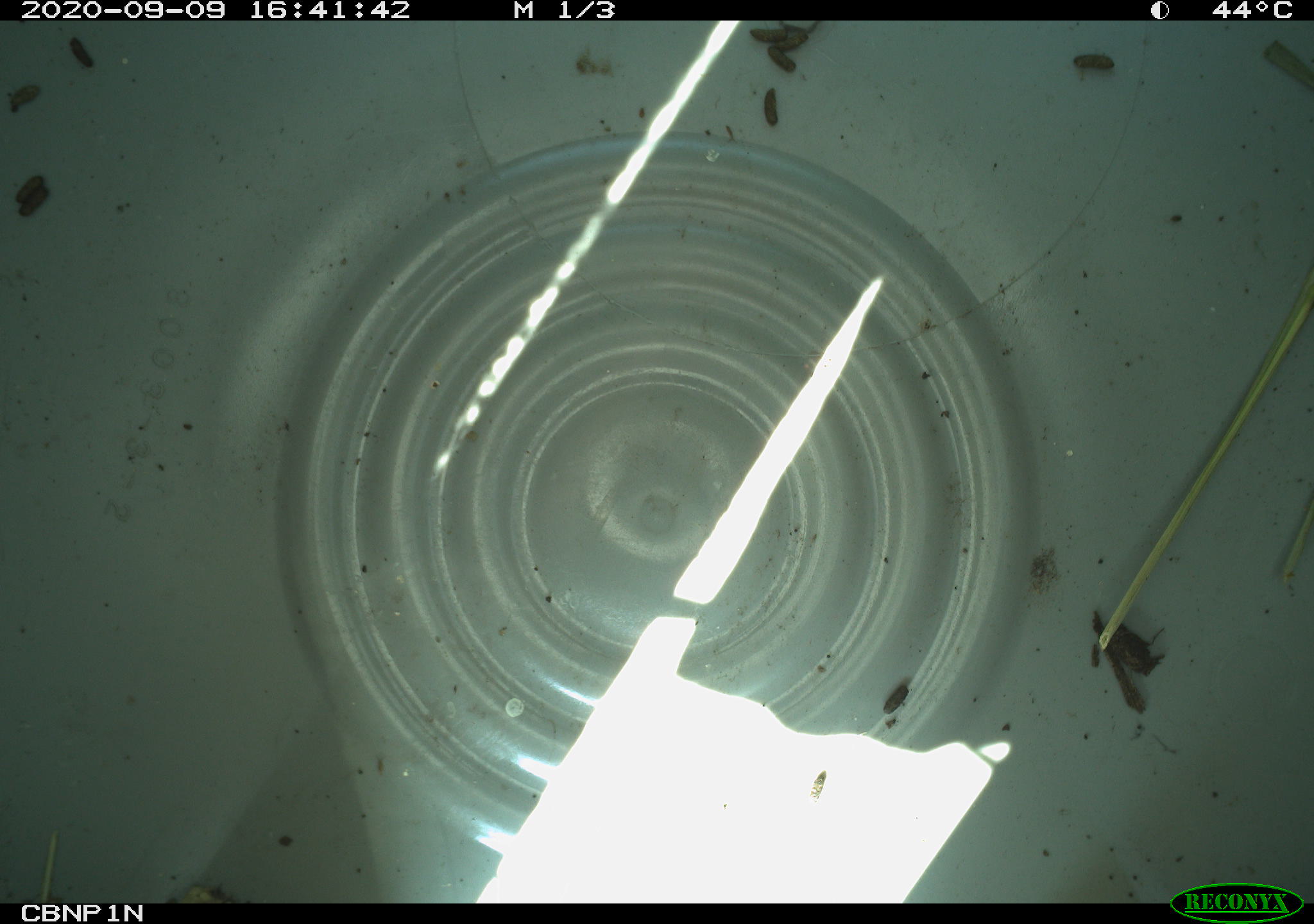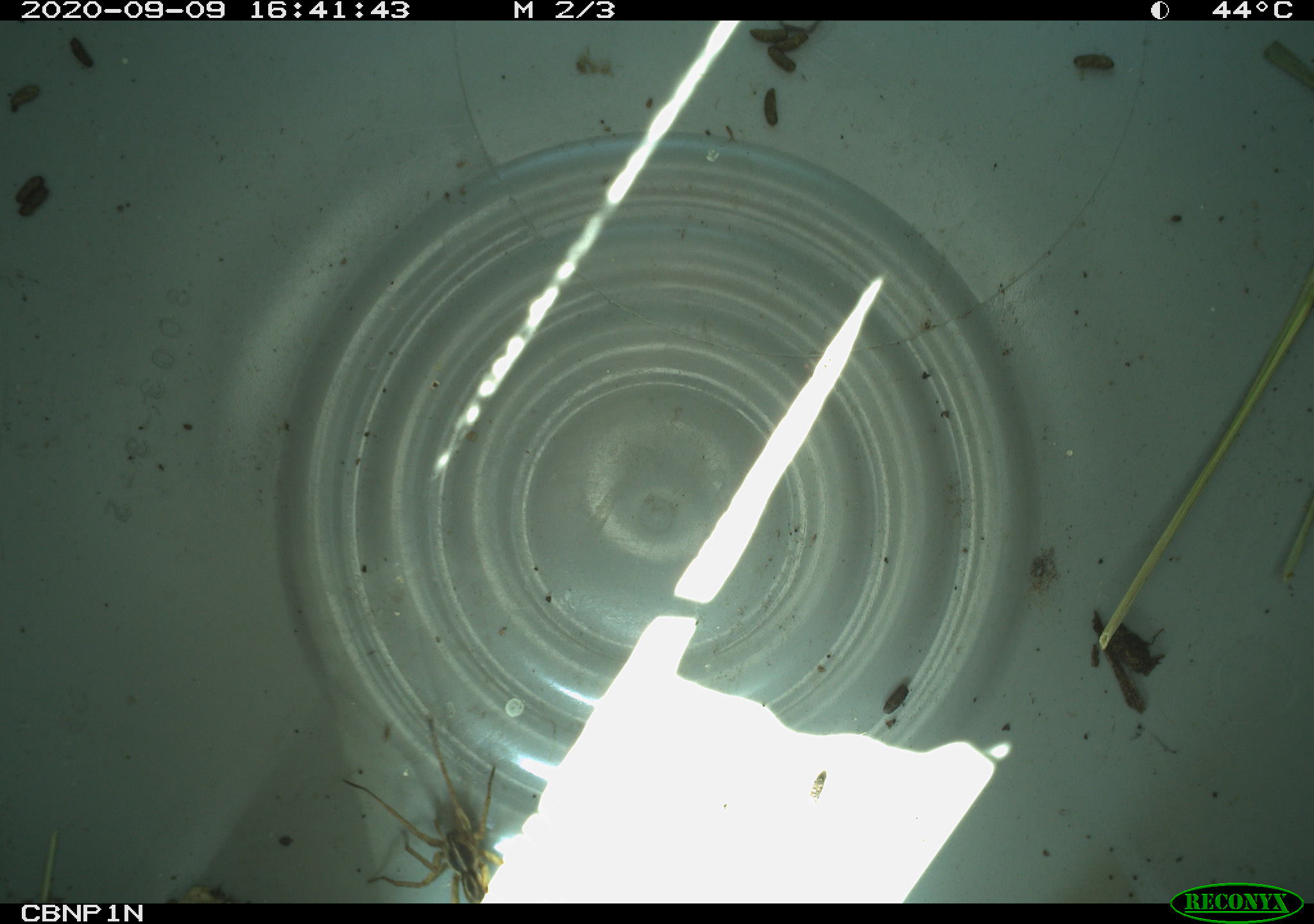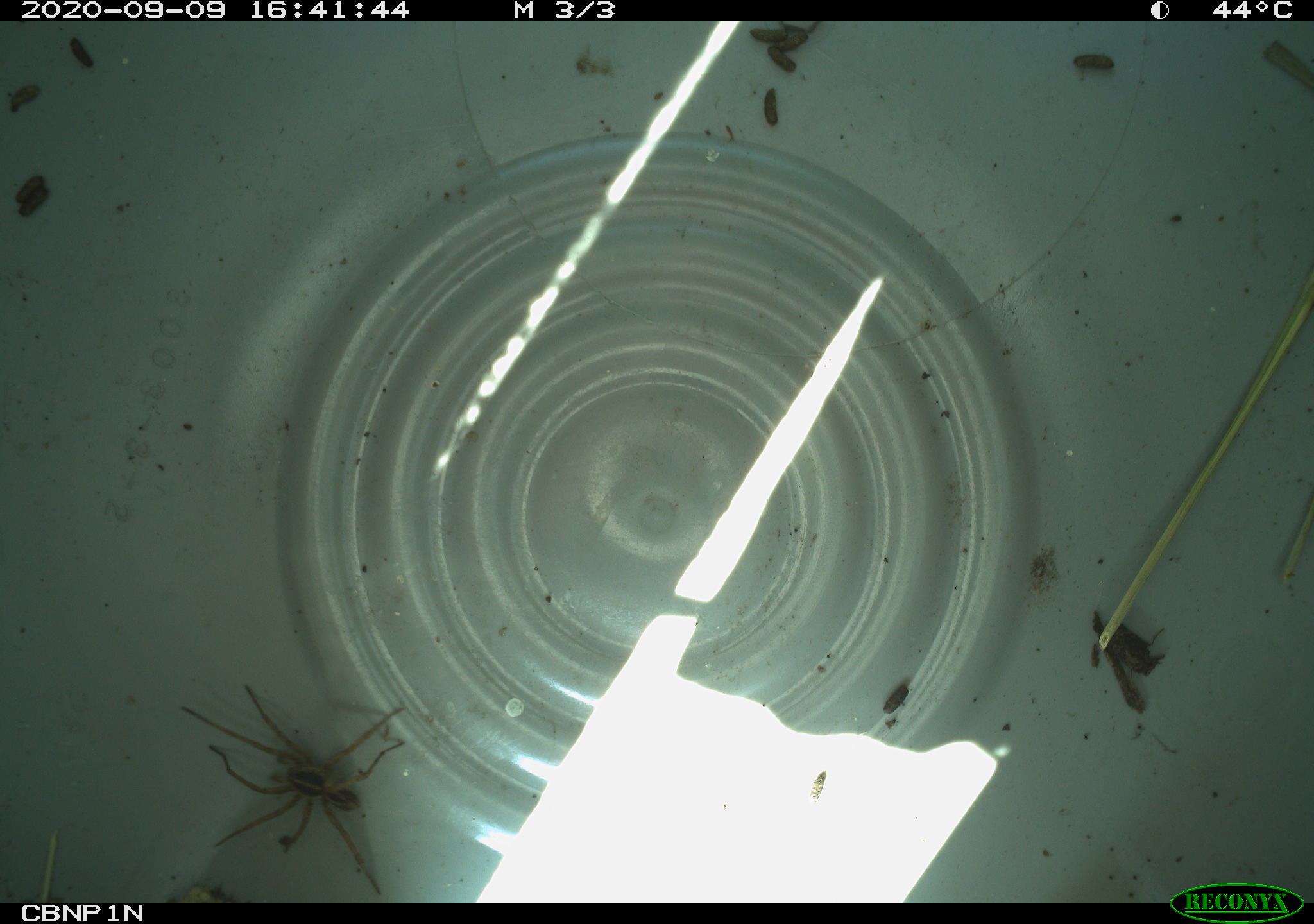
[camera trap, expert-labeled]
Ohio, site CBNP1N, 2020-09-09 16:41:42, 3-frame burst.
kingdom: Animalia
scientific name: Animalia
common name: animal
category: invertebrate